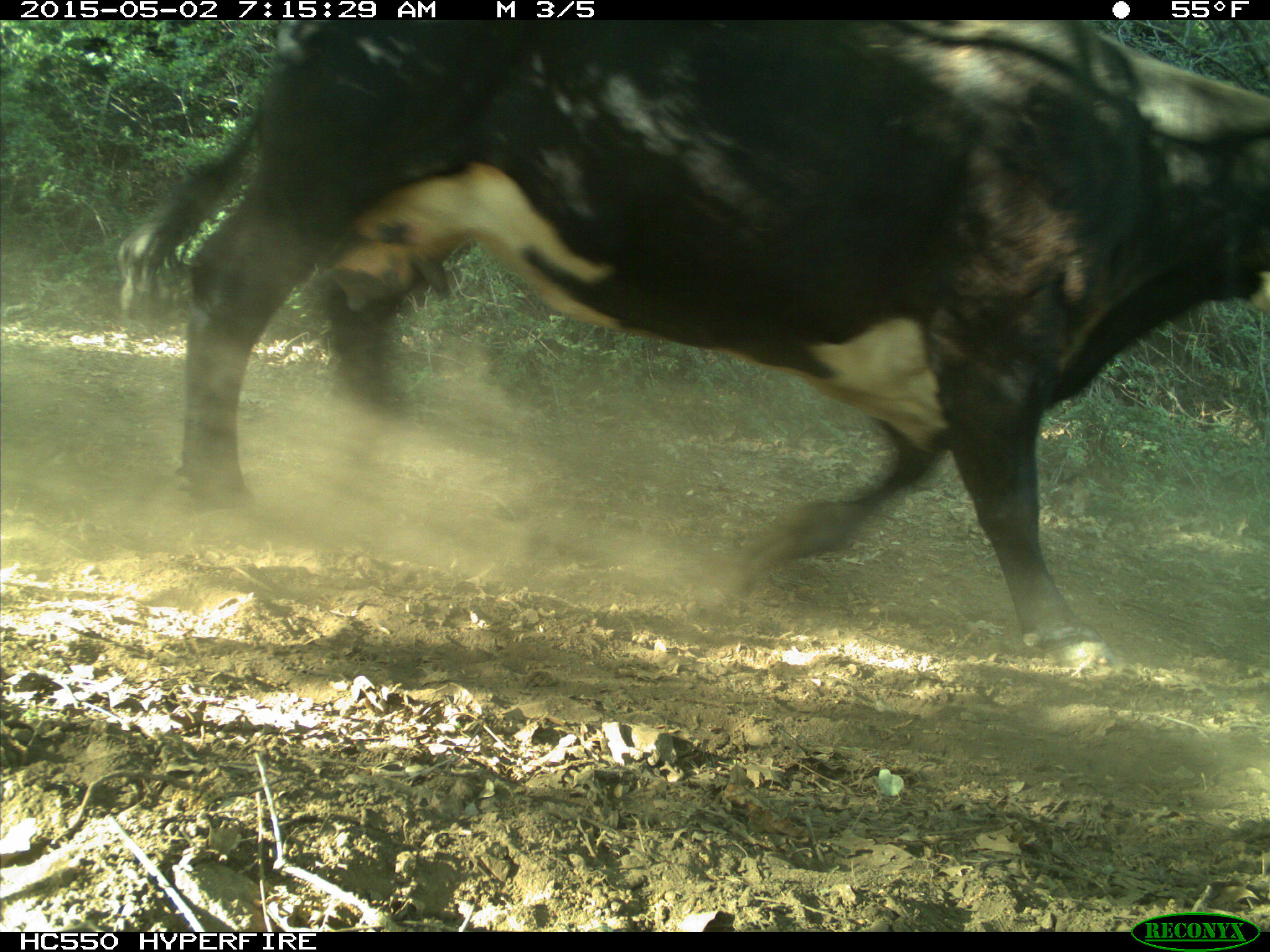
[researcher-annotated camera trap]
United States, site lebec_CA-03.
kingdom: Animalia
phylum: Chordata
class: Mammalia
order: Artiodactyla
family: Bovidae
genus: Bos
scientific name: Bos taurus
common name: domestic cow